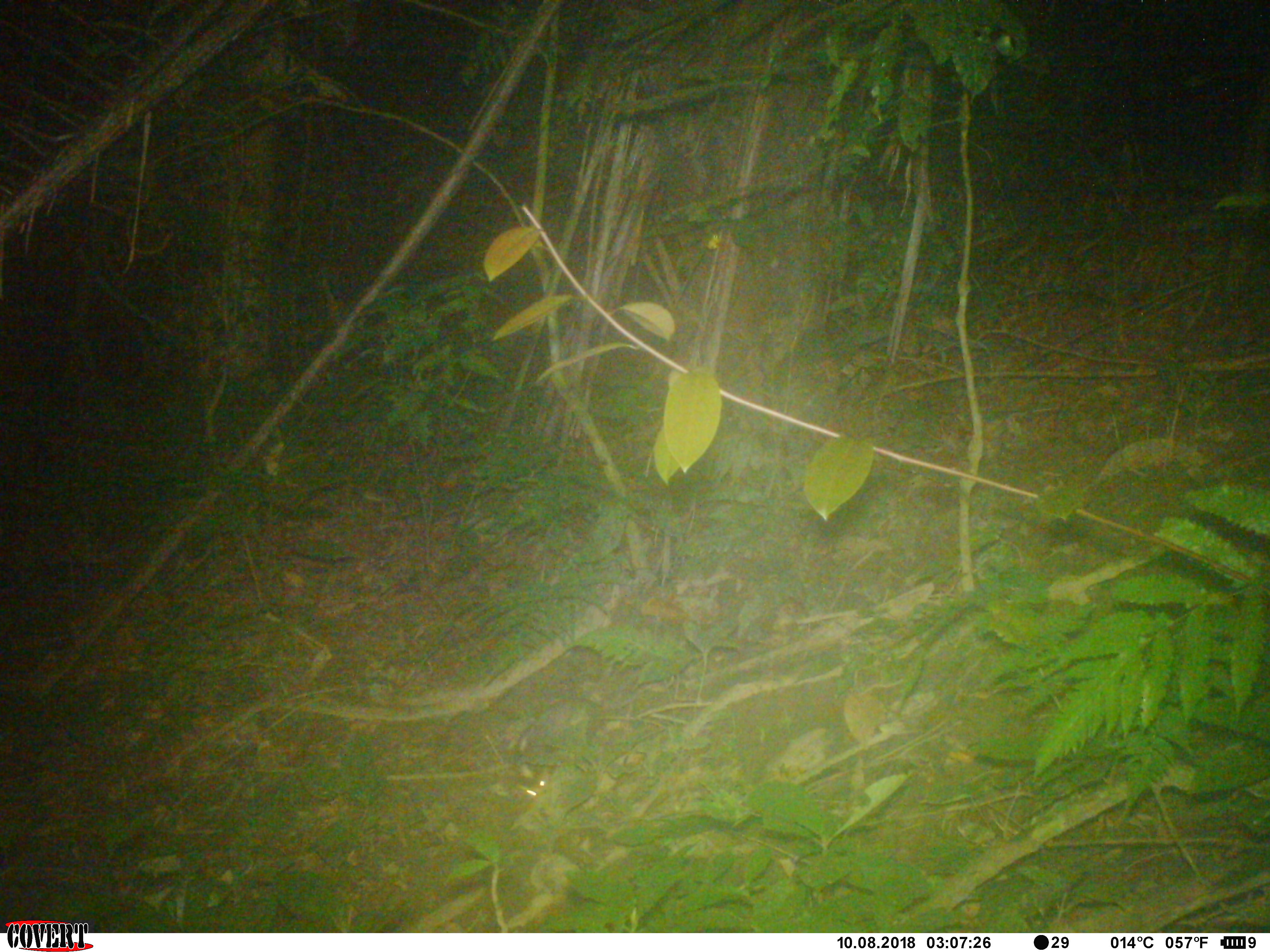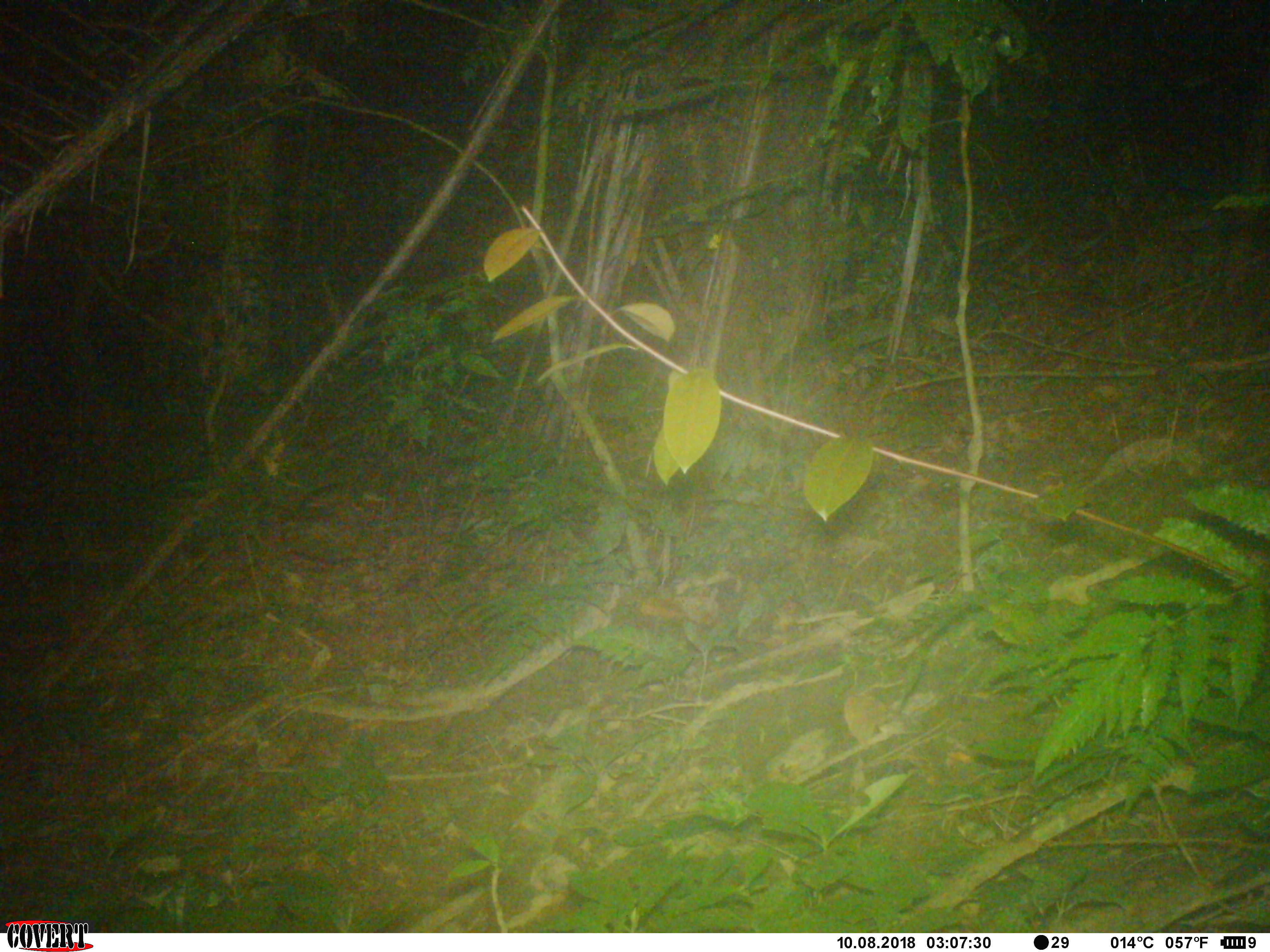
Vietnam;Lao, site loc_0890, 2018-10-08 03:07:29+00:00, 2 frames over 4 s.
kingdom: Animalia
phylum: Chordata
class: Mammalia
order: Carnivora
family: Mustelidae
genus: Melogale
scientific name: Melogale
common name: ferret badger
Ferret badger (Melogale). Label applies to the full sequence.